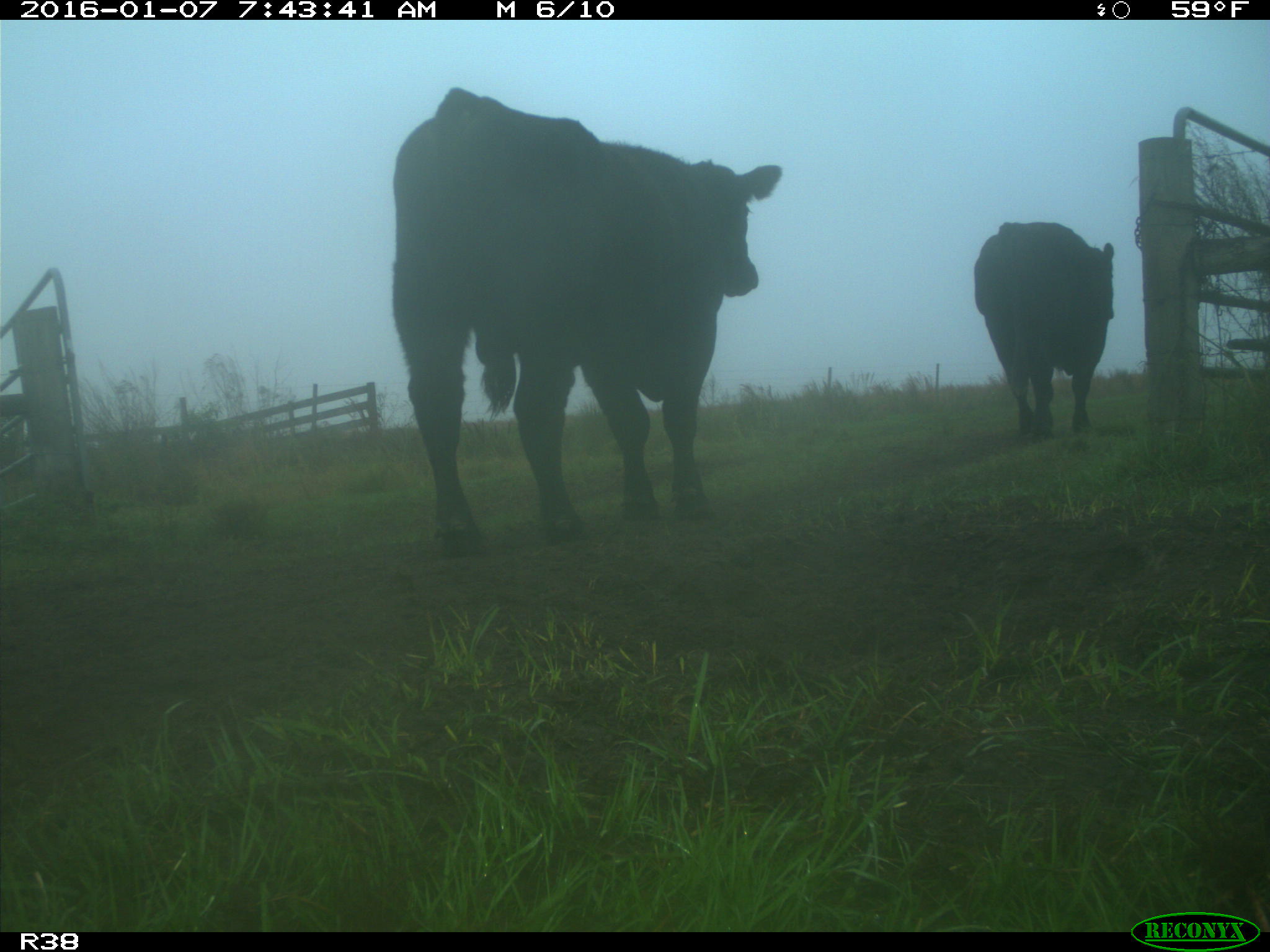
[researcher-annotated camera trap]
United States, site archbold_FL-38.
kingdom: Animalia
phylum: Chordata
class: Mammalia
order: Artiodactyla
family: Bovidae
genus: Bos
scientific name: Bos taurus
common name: domestic cow